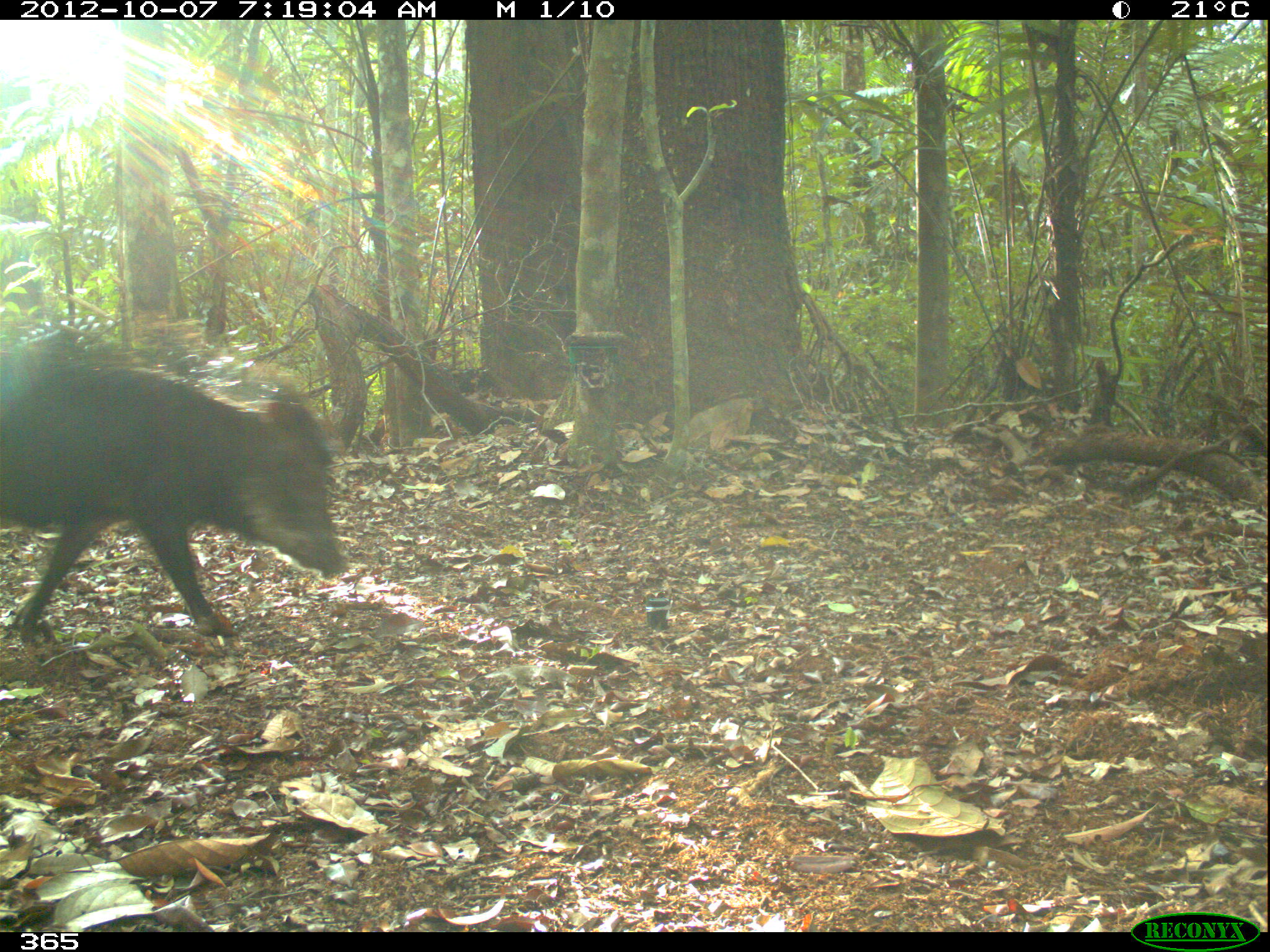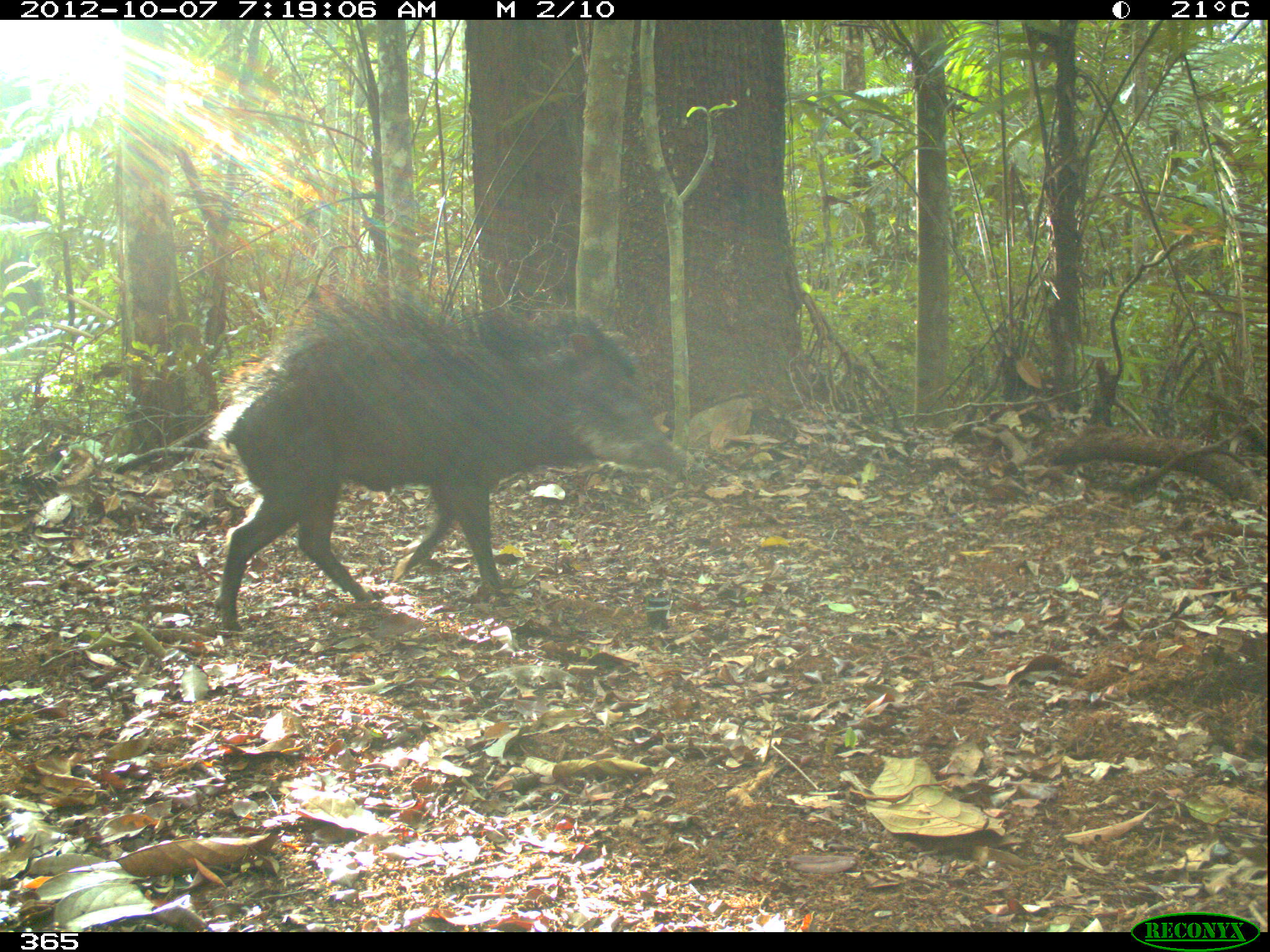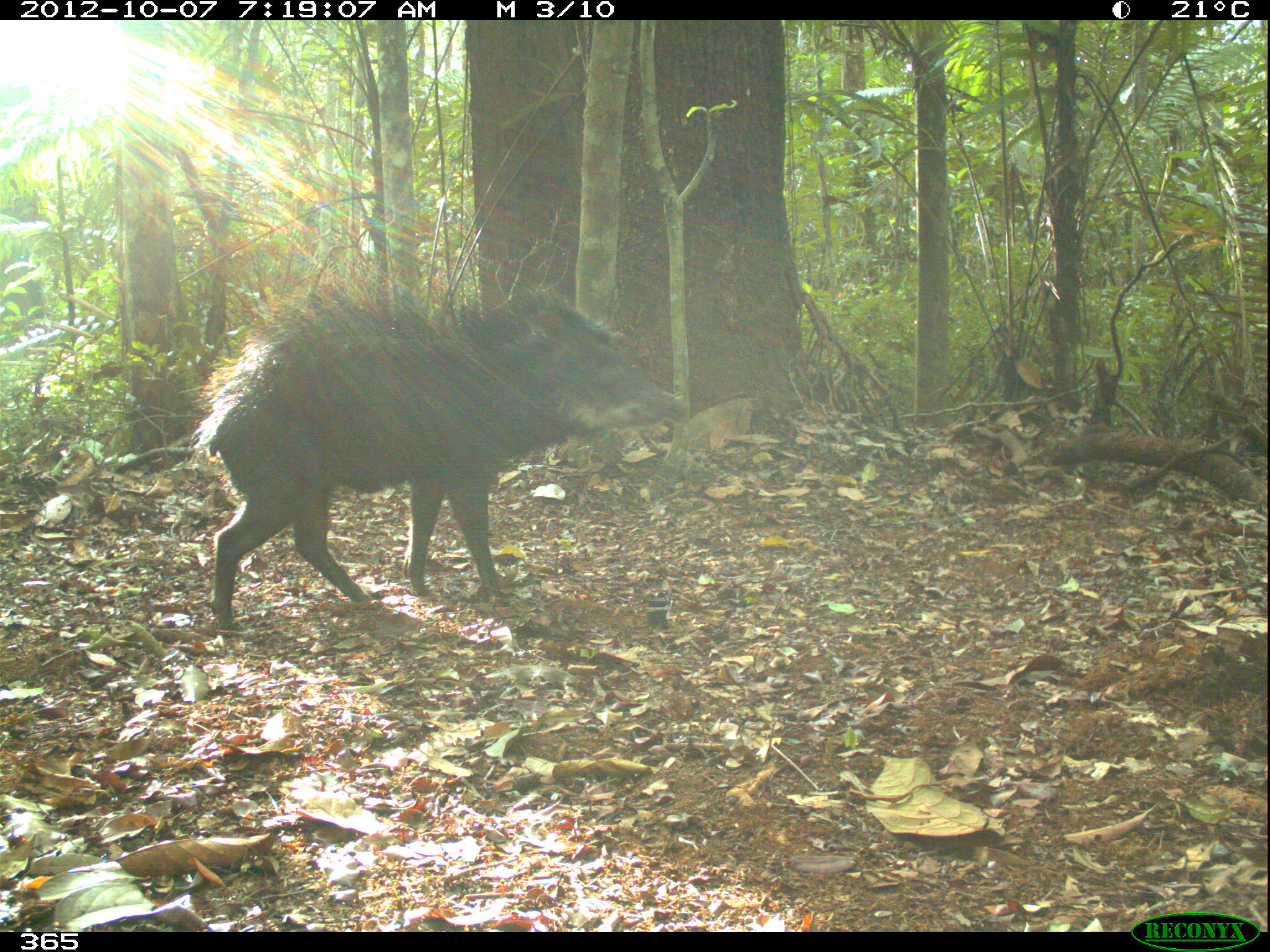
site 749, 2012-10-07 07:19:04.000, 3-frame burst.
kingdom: Animalia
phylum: Chordata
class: Mammalia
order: Artiodactyla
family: Tayassuidae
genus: Tayassu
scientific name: Tayassu pecari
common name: white-lipped peccary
Tayassu pecari (white-lipped peccary).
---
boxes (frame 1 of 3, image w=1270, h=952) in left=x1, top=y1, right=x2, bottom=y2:
tayassu pecari: left=0, top=344, right=349, bottom=642